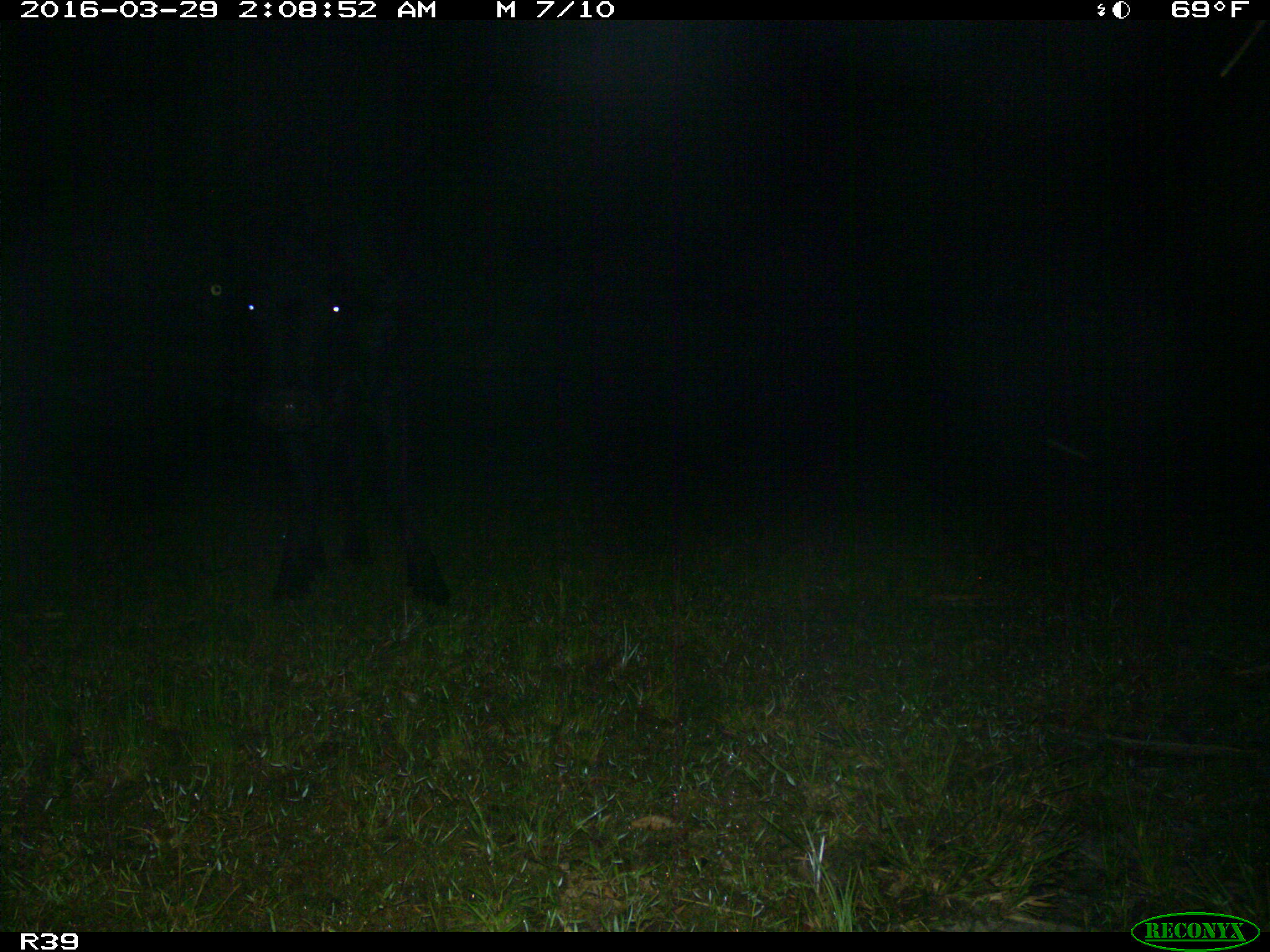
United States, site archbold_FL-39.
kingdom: Animalia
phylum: Chordata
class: Mammalia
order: Artiodactyla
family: Bovidae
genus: Bos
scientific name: Bos taurus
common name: domestic cow